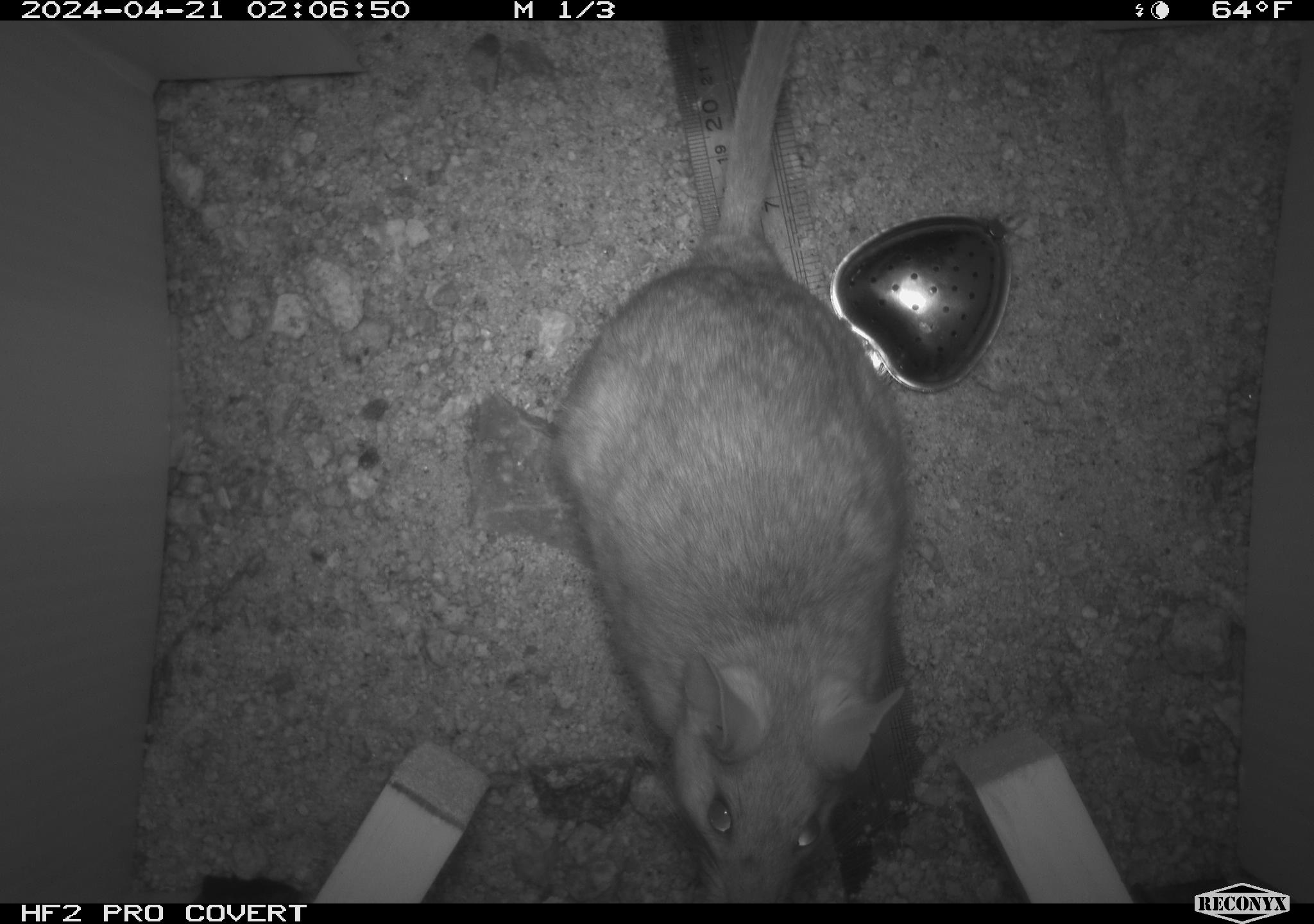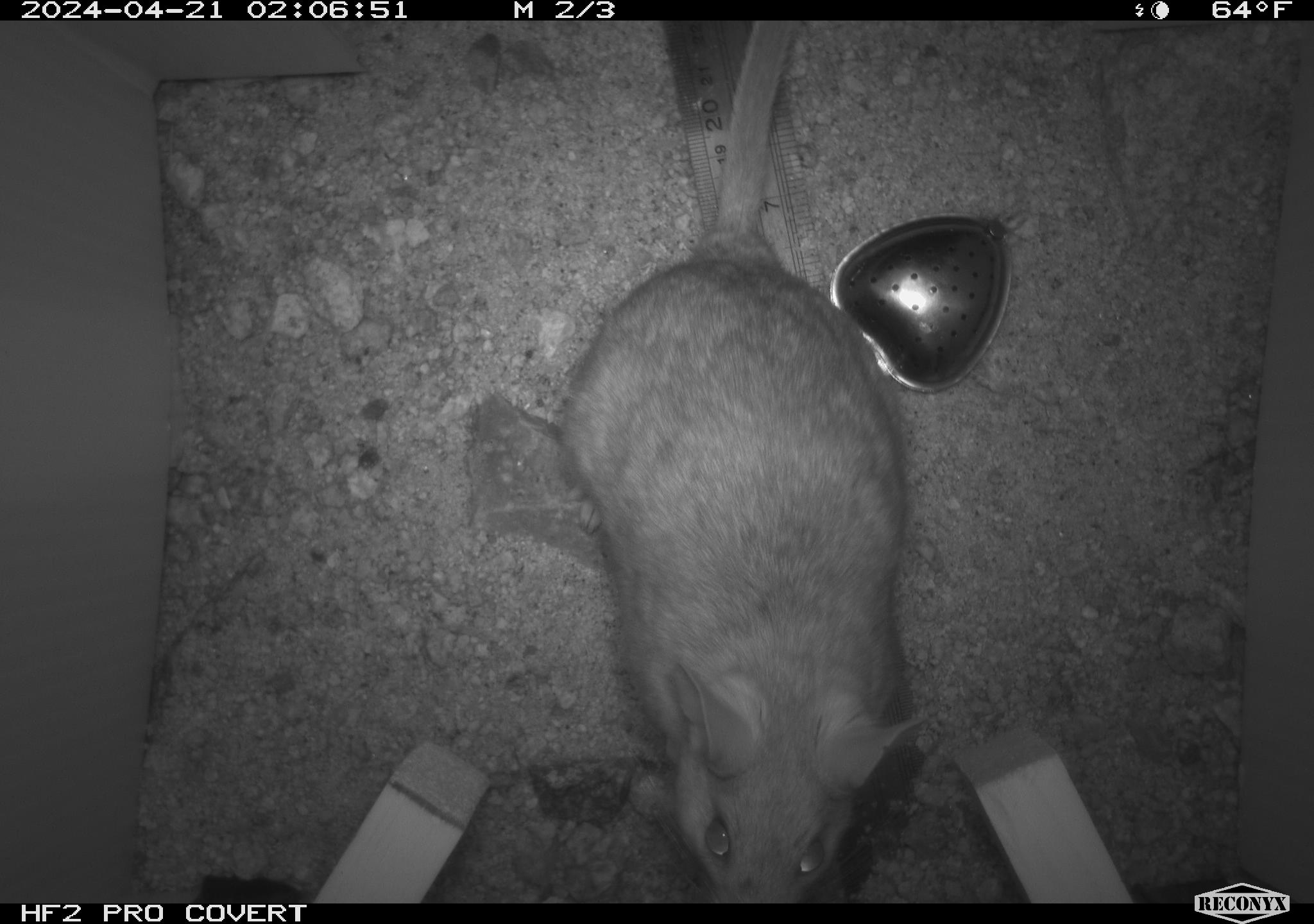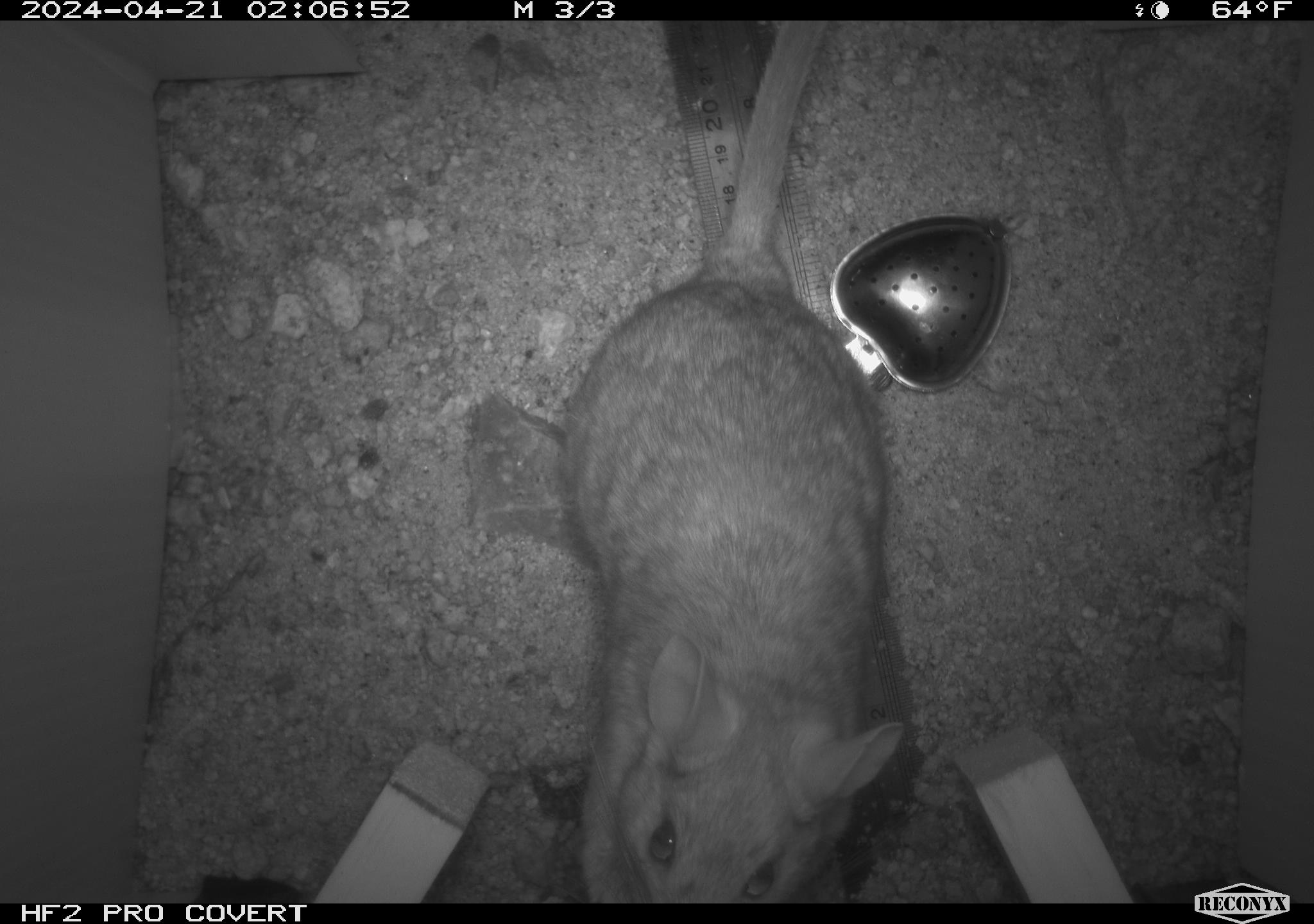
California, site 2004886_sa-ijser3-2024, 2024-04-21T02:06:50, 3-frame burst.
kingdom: Animalia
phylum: Chordata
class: Mammalia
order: Rodentia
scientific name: Rodentia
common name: woodrat or rat or mouse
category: woodrat or rat or mouse species